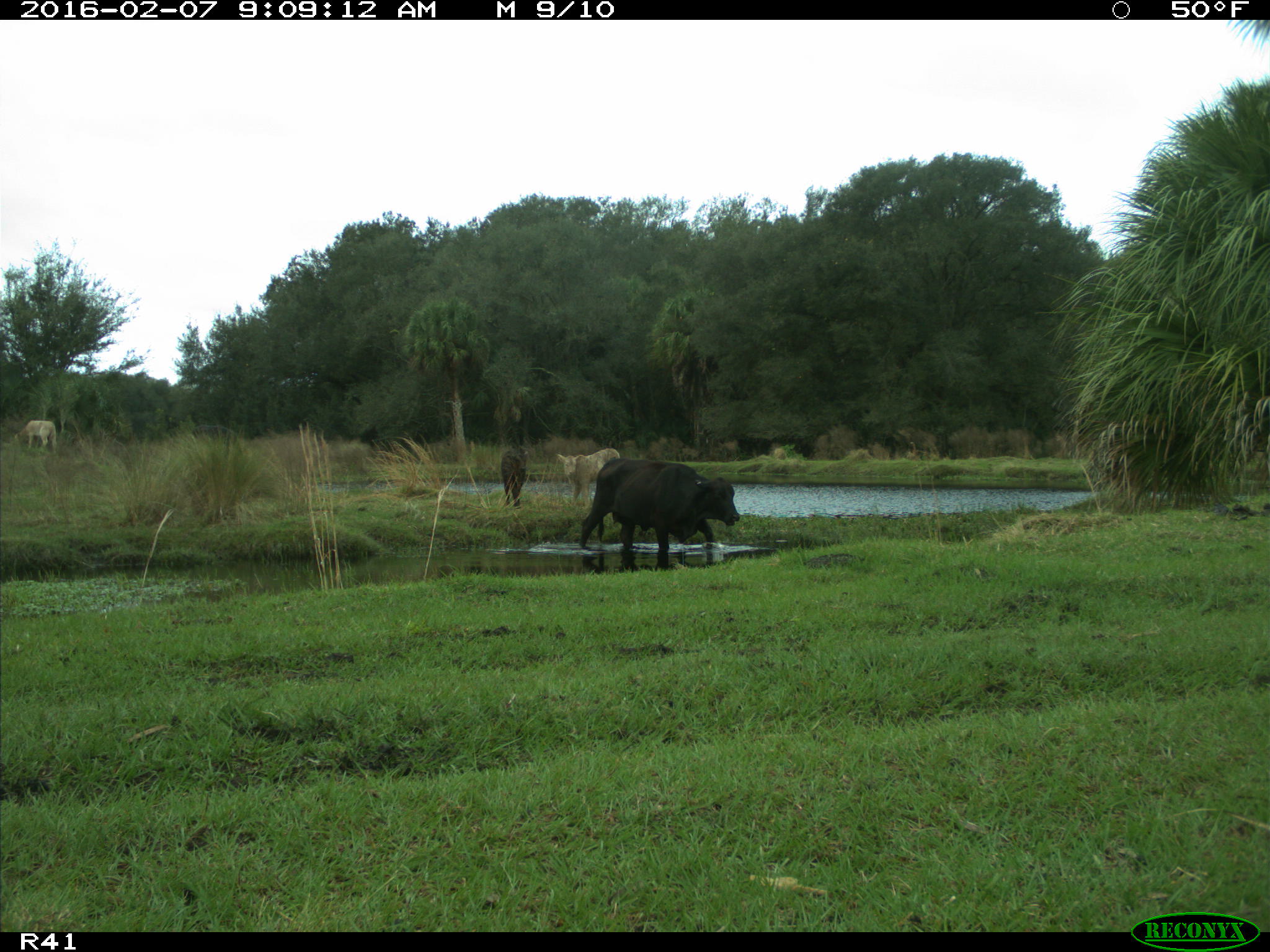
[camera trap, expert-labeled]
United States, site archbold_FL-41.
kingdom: Animalia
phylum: Chordata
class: Mammalia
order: Artiodactyla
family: Bovidae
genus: Bos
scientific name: Bos taurus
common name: domestic cow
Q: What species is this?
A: Bos taurus (domestic cow).